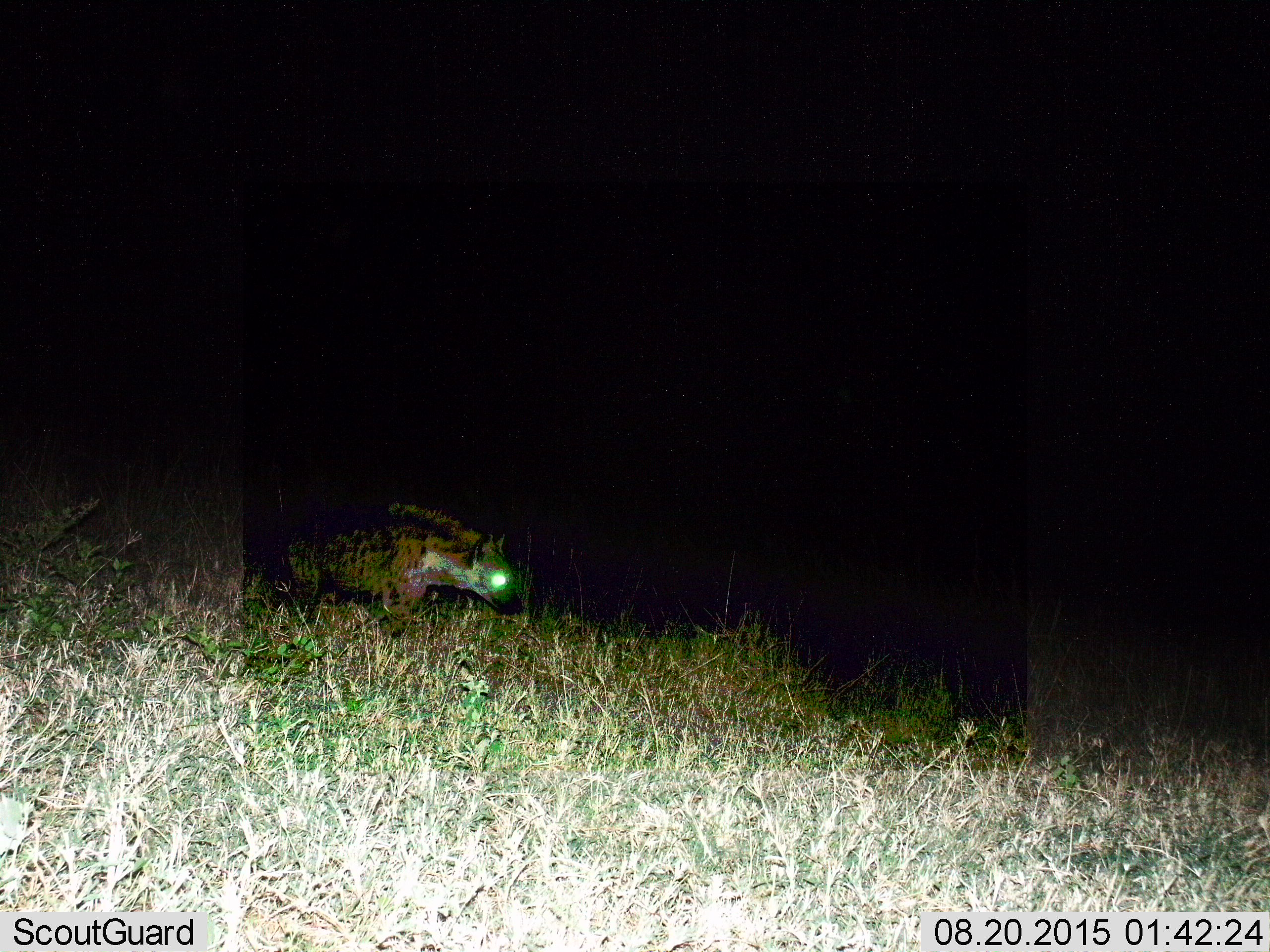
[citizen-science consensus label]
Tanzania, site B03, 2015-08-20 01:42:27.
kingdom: Animalia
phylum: Chordata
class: Mammalia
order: Carnivora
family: Hyaenidae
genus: Crocuta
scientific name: Crocuta crocuta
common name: spotted hyena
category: hyenaspotted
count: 1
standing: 35%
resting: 0%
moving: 65%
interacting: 0%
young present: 0%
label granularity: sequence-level